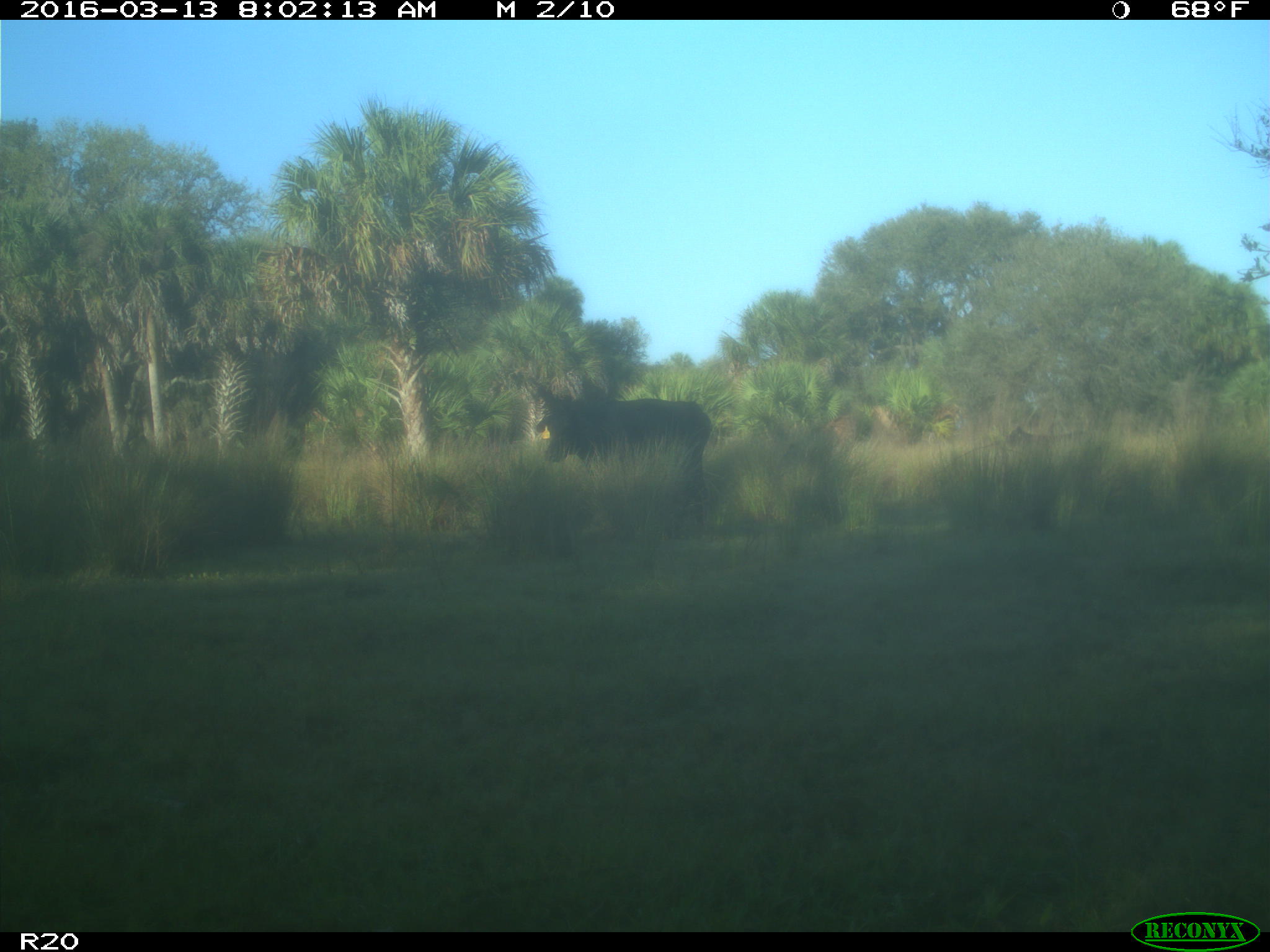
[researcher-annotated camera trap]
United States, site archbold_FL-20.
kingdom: Animalia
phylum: Chordata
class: Mammalia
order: Artiodactyla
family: Bovidae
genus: Bos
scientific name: Bos taurus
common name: domestic cow